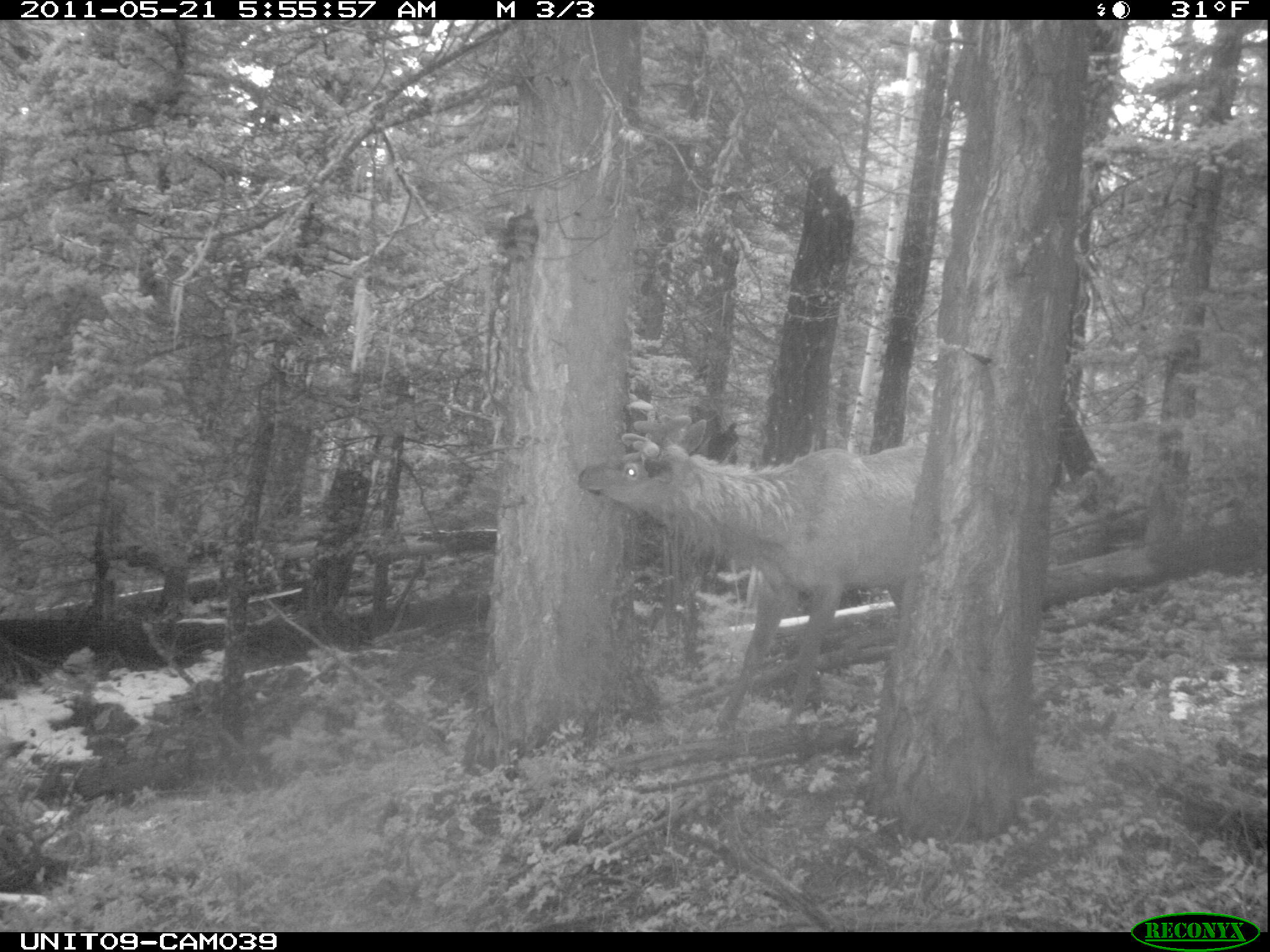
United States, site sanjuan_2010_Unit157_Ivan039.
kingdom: Animalia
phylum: Chordata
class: Mammalia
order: Artiodactyla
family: Cervidae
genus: Cervus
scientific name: Cervus elaphus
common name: red deer